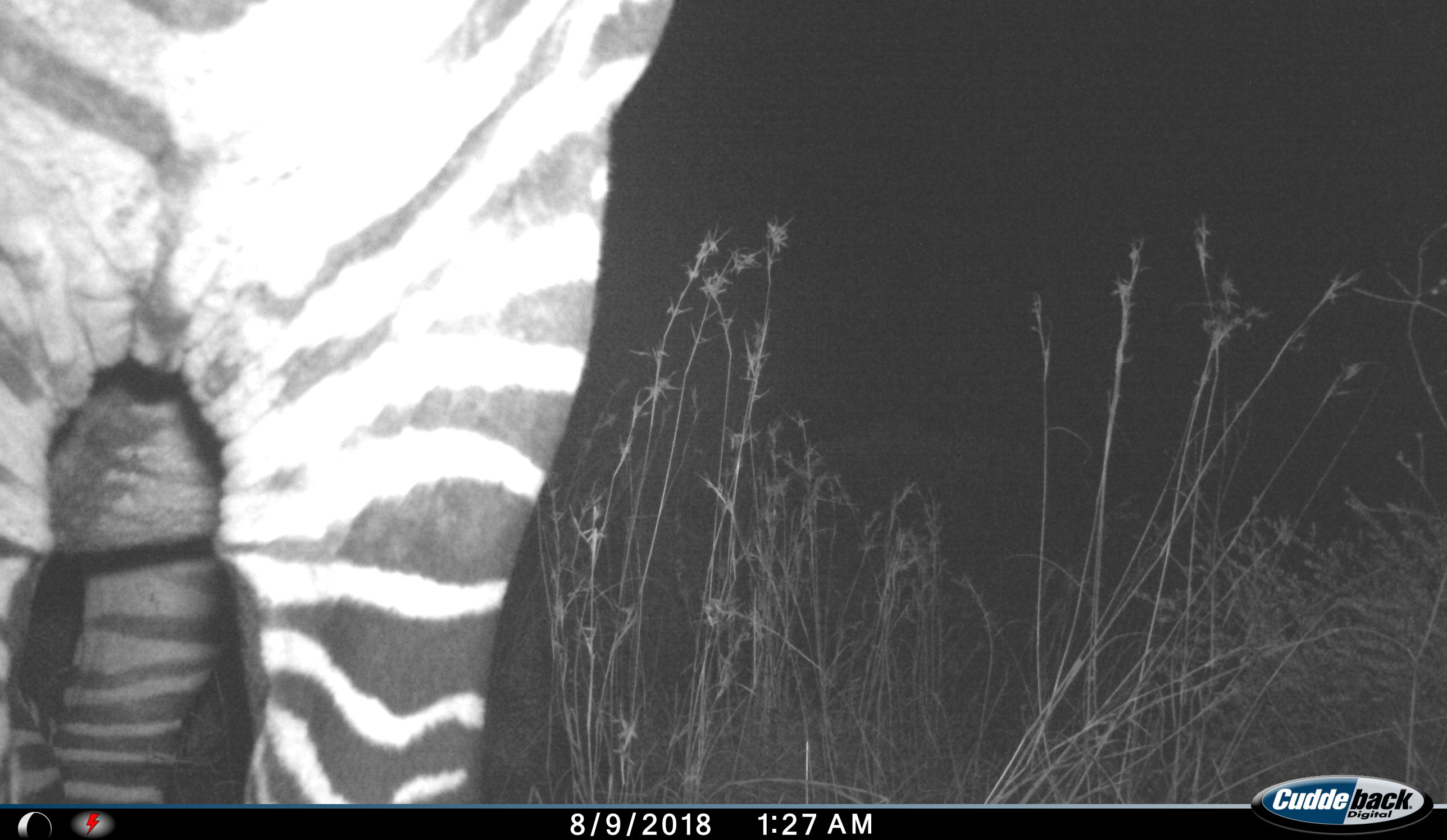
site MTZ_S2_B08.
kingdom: Animalia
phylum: Chordata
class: Mammalia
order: Perissodactyla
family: Equidae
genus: Equus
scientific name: Equus zebra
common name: mountain zebra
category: zebramountain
Zebramountain (mountain zebra) (Equus zebra), count 1. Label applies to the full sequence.